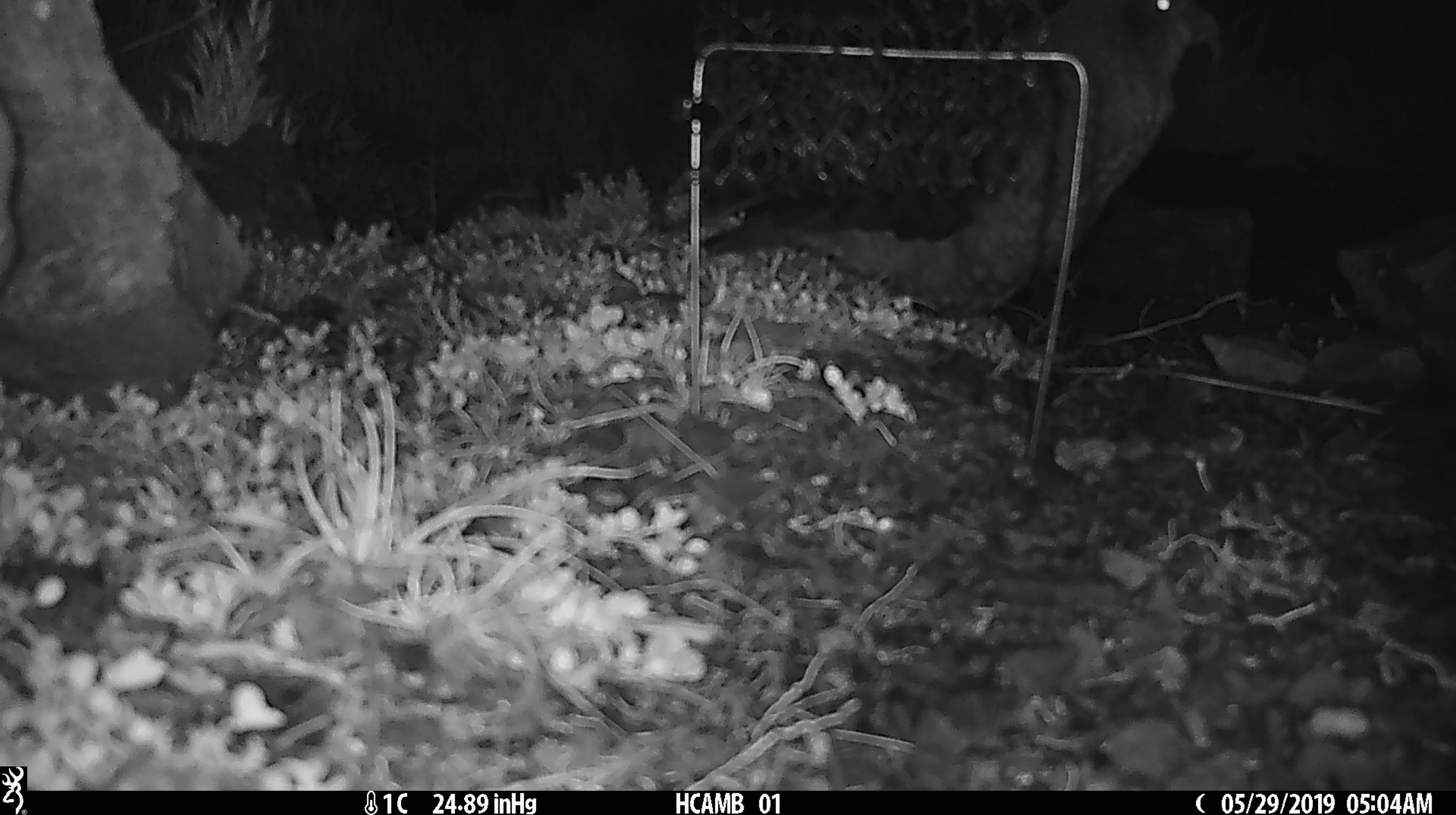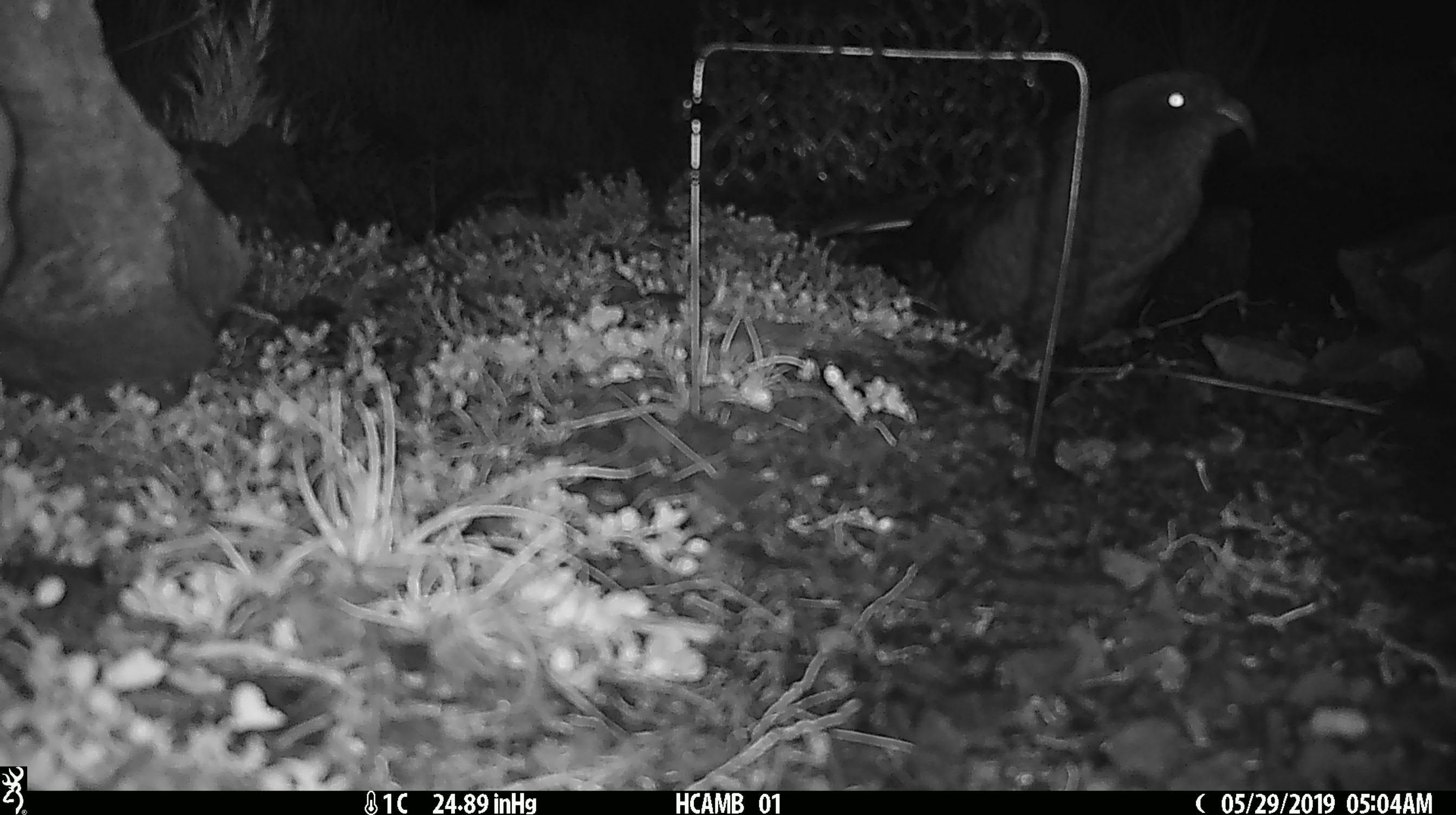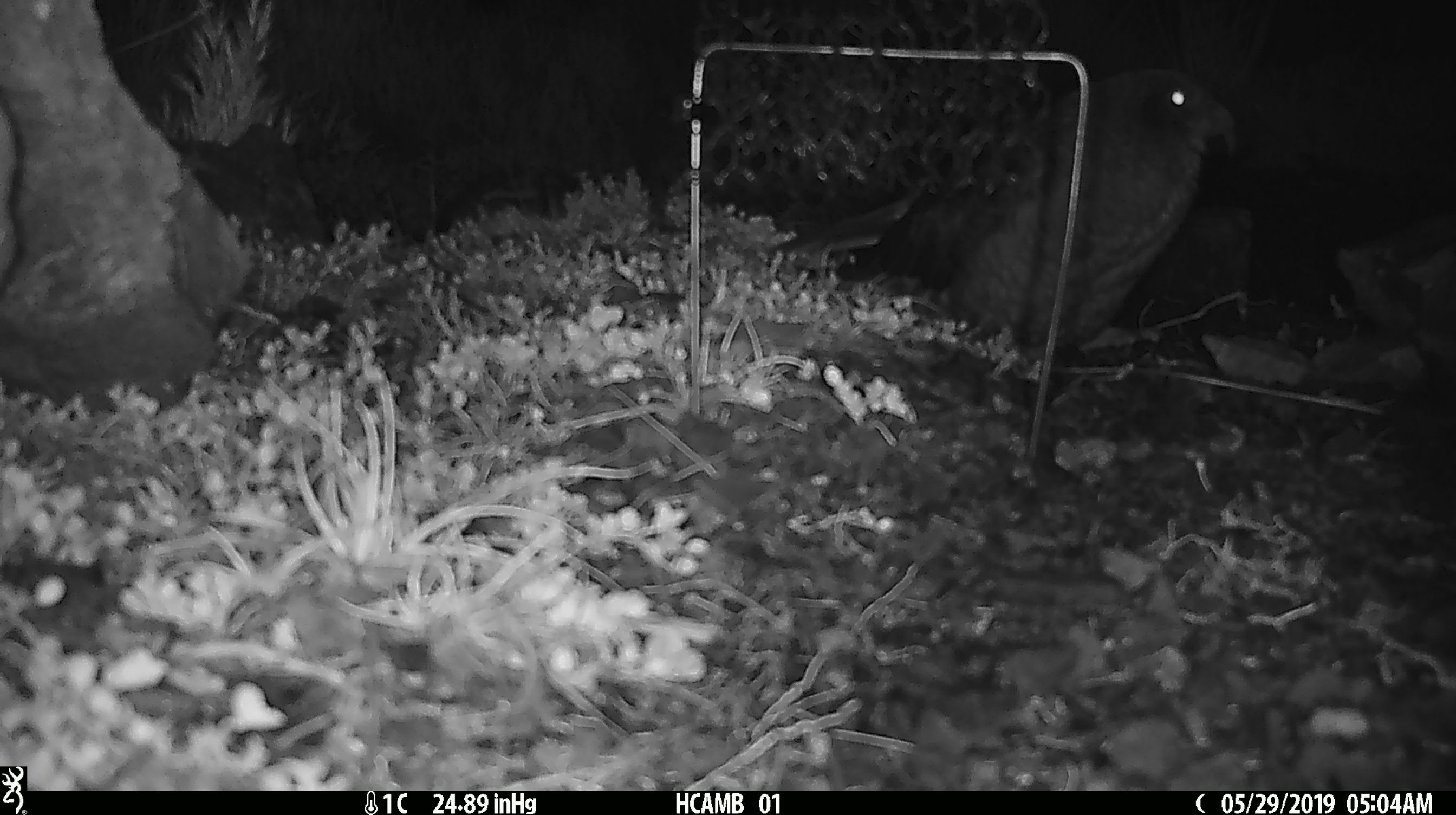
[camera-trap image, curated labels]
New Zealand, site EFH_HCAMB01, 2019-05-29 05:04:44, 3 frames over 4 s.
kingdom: Animalia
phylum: Chordata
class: Aves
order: Psittaciformes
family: Strigopidae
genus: Nestor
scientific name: Nestor notabilis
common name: kea